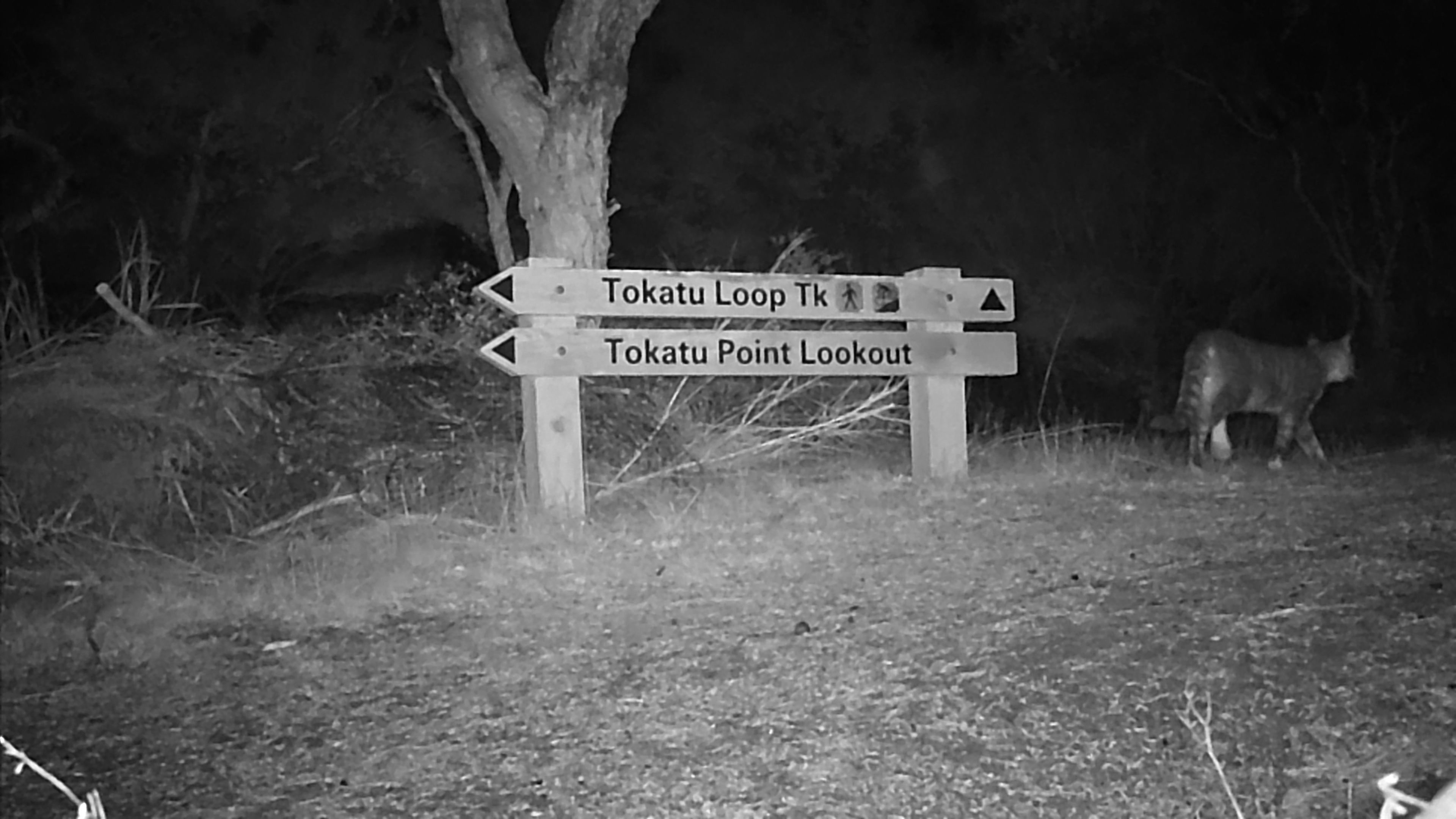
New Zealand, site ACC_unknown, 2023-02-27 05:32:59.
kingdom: Animalia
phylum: Chordata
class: Mammalia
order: Carnivora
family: Felidae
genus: Felis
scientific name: Felis catus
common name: domestic cat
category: cat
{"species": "cat (domestic cat) (Felis catus)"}